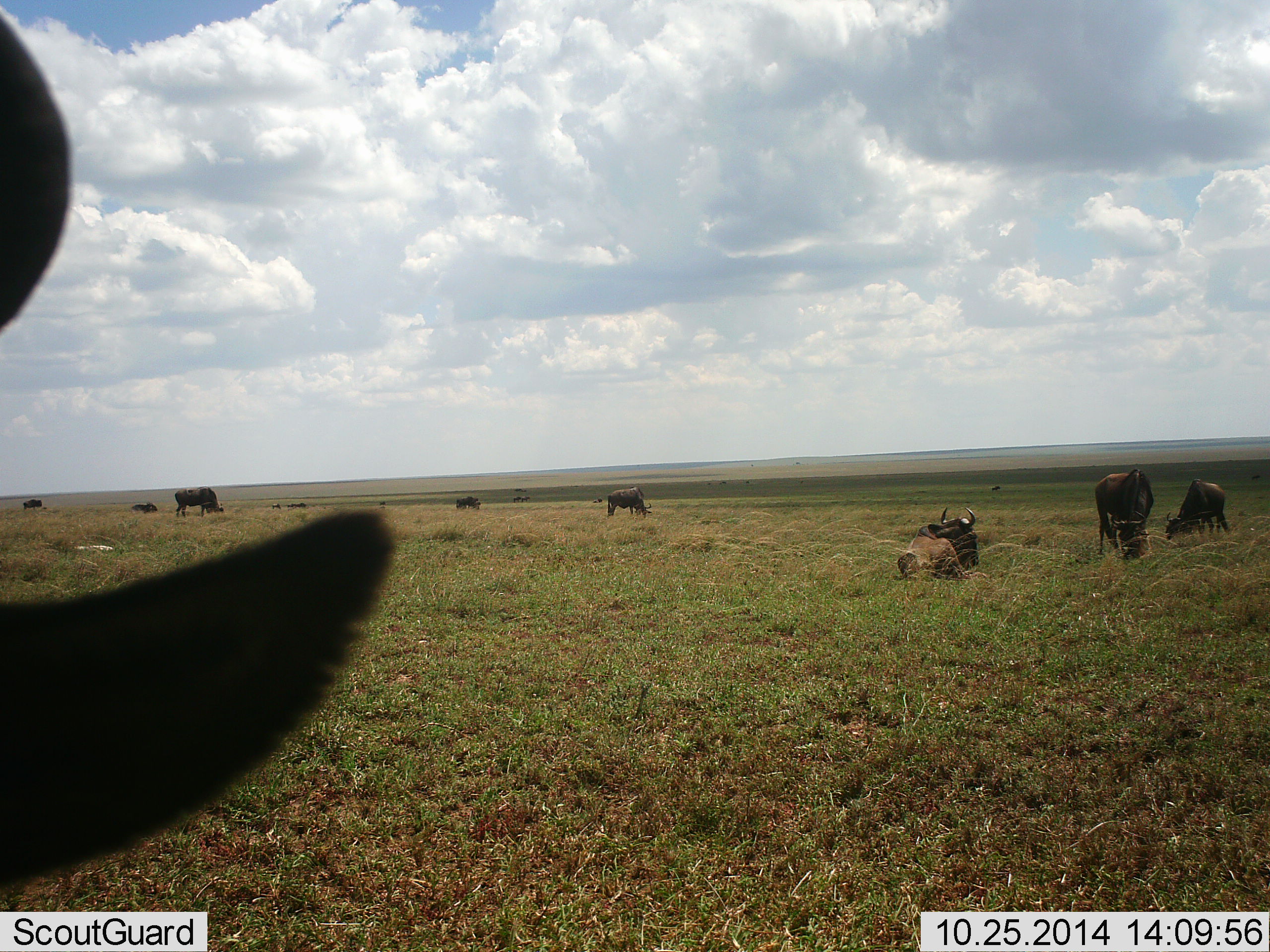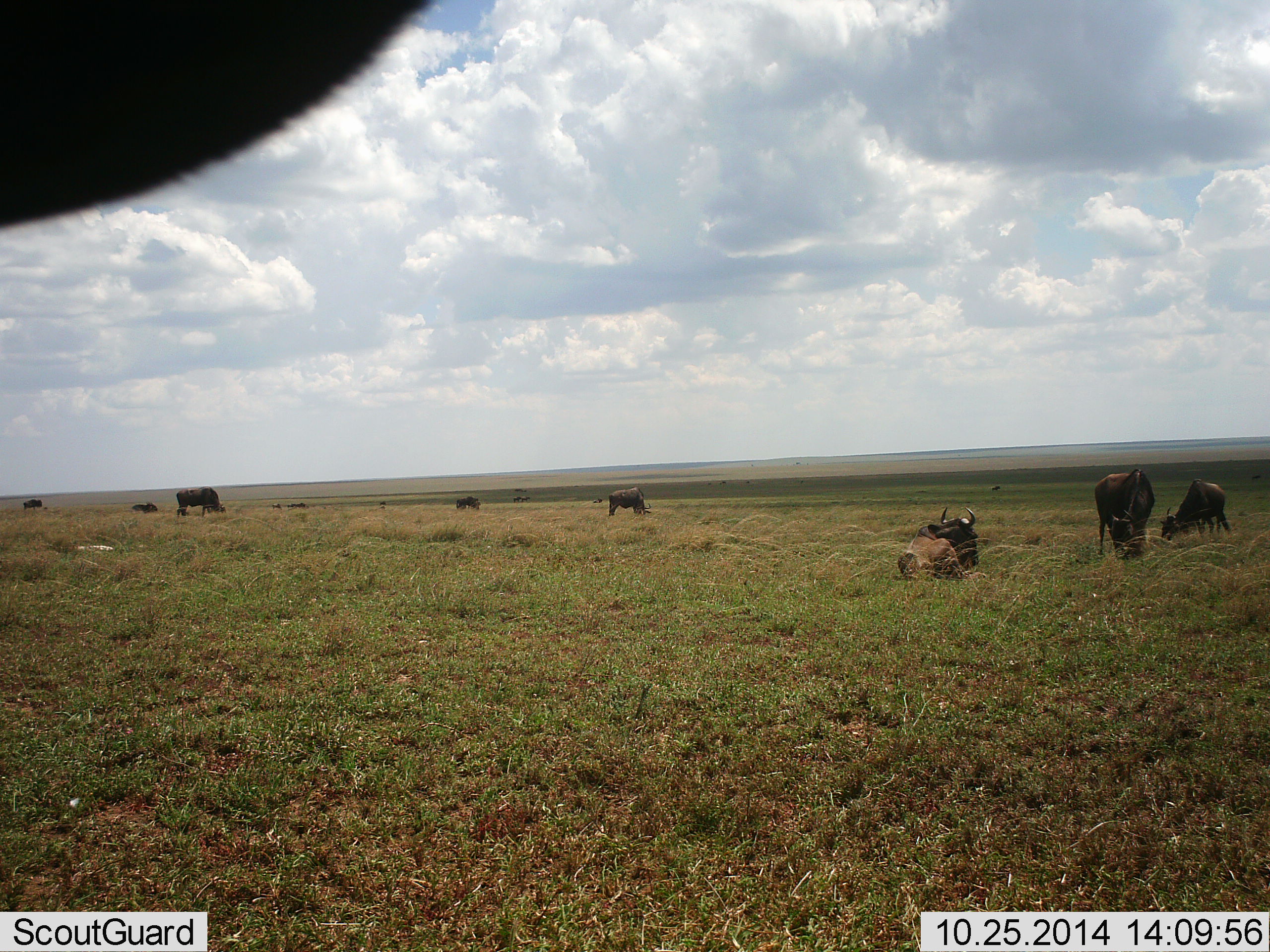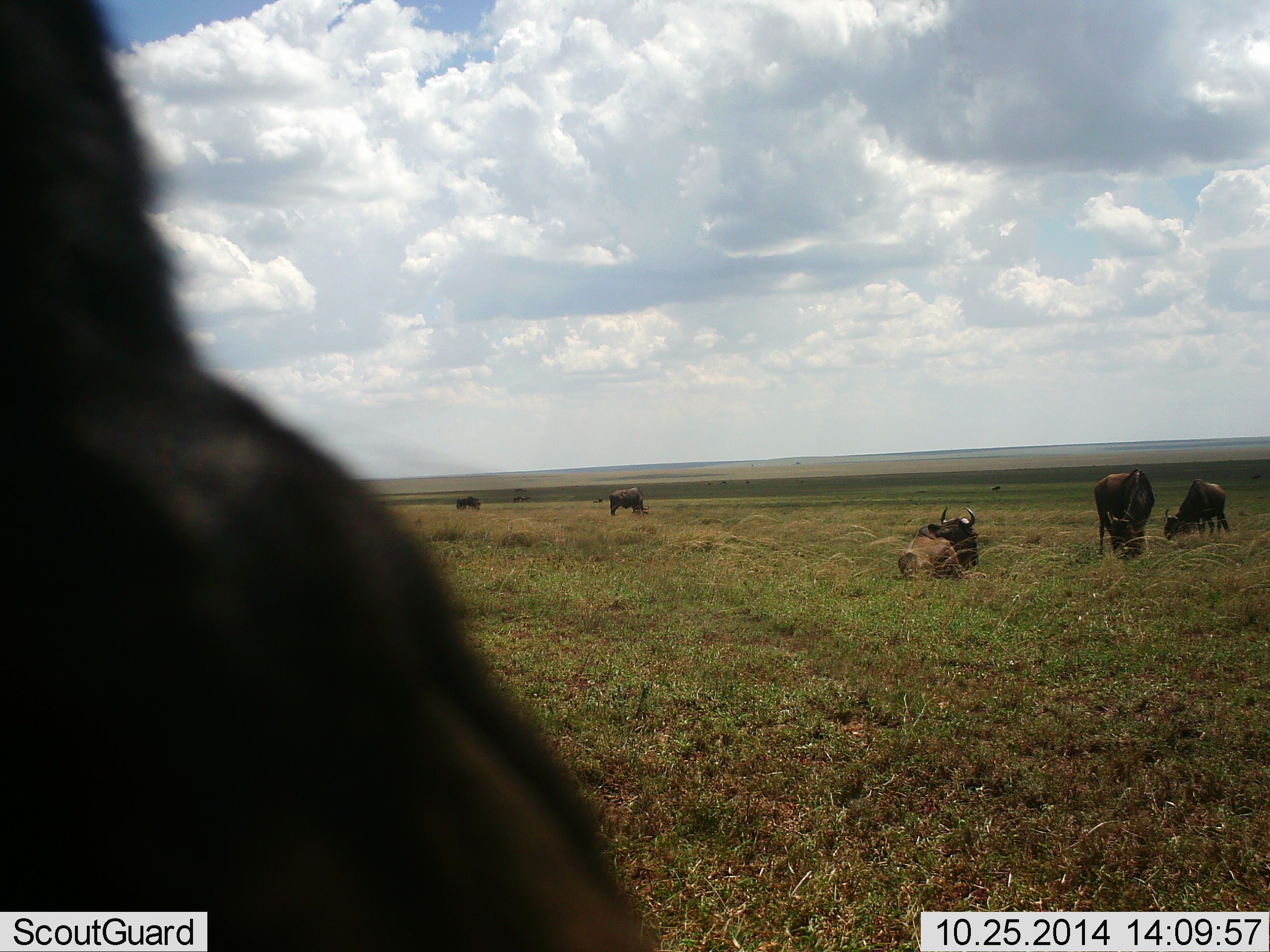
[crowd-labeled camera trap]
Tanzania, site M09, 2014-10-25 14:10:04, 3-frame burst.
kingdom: Animalia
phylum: Chordata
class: Mammalia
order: Artiodactyla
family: Bovidae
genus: Connochaetes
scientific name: Connochaetes taurinus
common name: blue wildebeest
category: wildebeest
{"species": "wildebeest (blue wildebeest) (Connochaetes taurinus)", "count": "9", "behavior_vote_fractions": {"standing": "60%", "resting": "90%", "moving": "10%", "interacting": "0%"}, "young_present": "0%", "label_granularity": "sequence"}